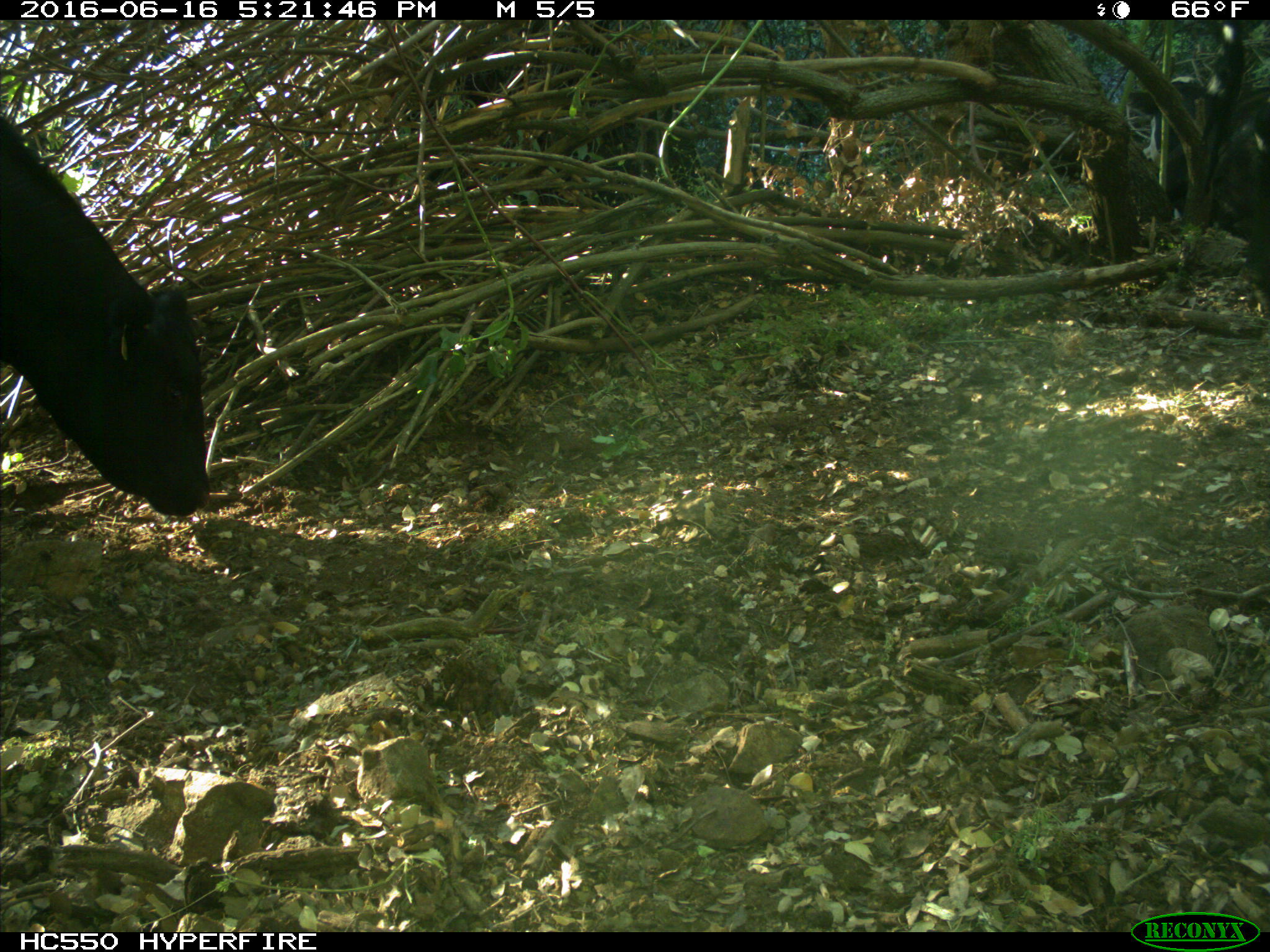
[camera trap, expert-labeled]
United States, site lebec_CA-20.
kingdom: Animalia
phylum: Chordata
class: Mammalia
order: Artiodactyla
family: Bovidae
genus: Bos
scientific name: Bos taurus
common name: domestic cow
Bos taurus (domestic cow).